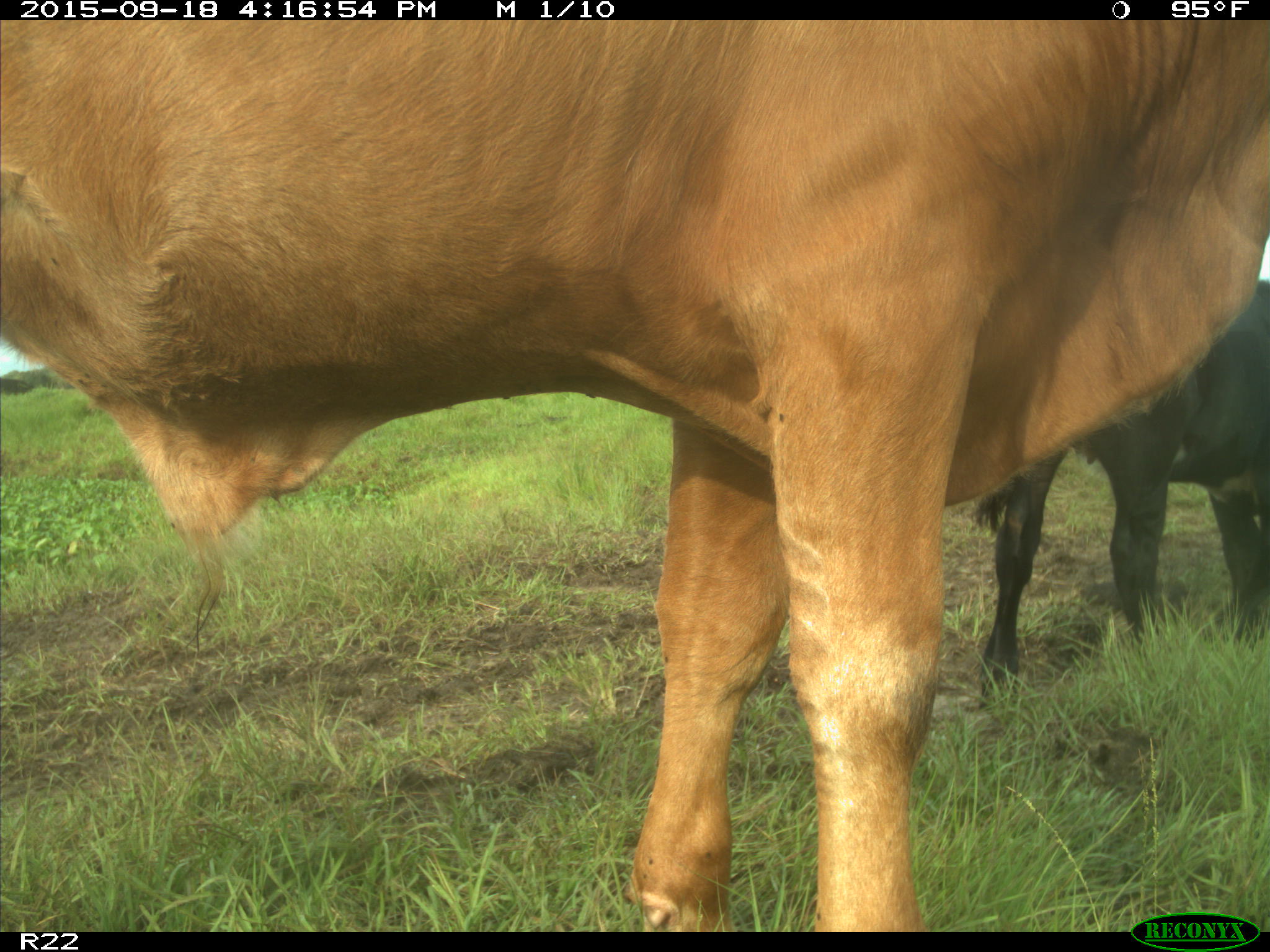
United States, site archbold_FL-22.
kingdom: Animalia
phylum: Chordata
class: Mammalia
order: Artiodactyla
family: Bovidae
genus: Bos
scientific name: Bos taurus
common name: domestic cow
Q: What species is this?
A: Bos taurus (domestic cow).